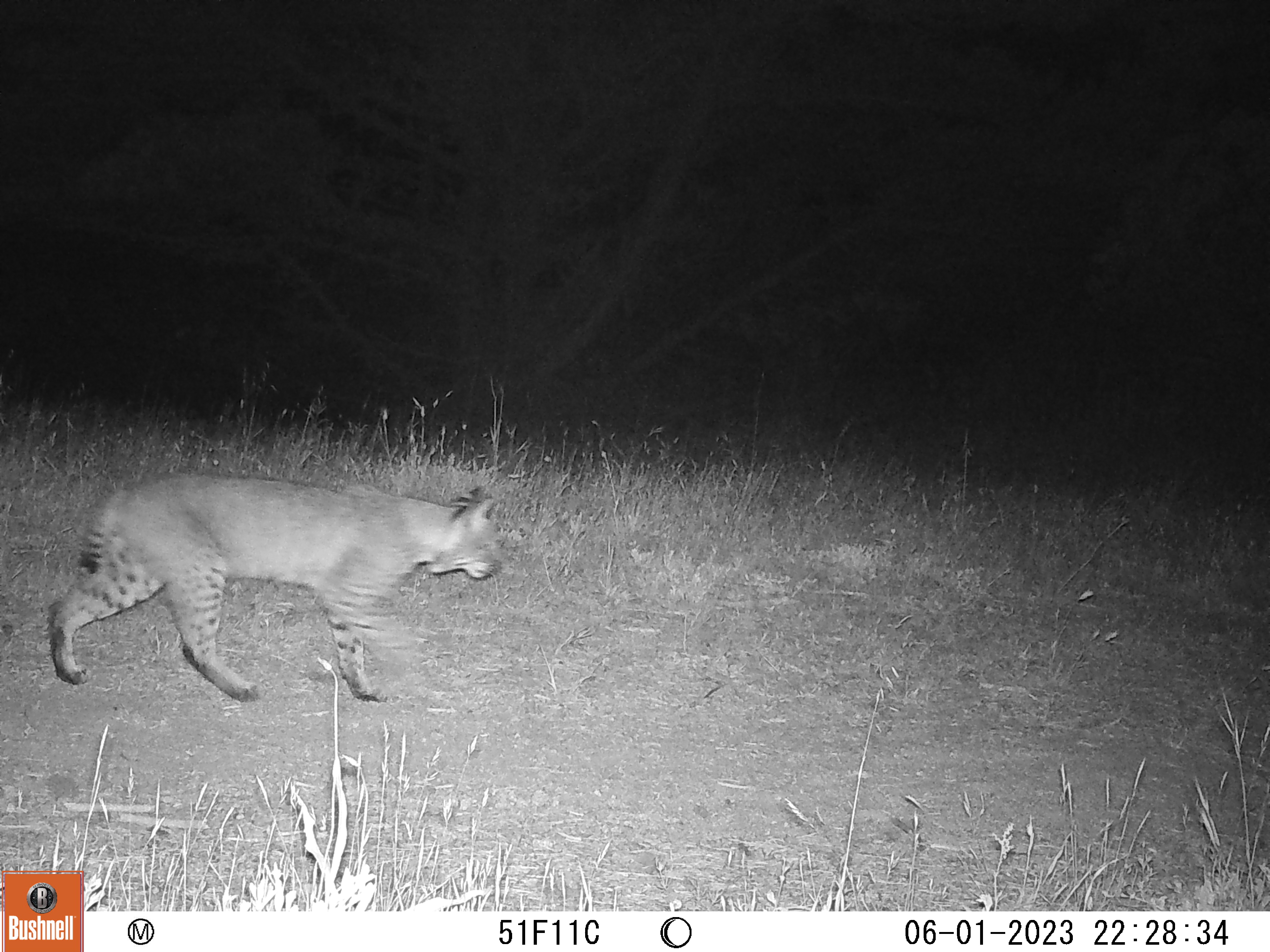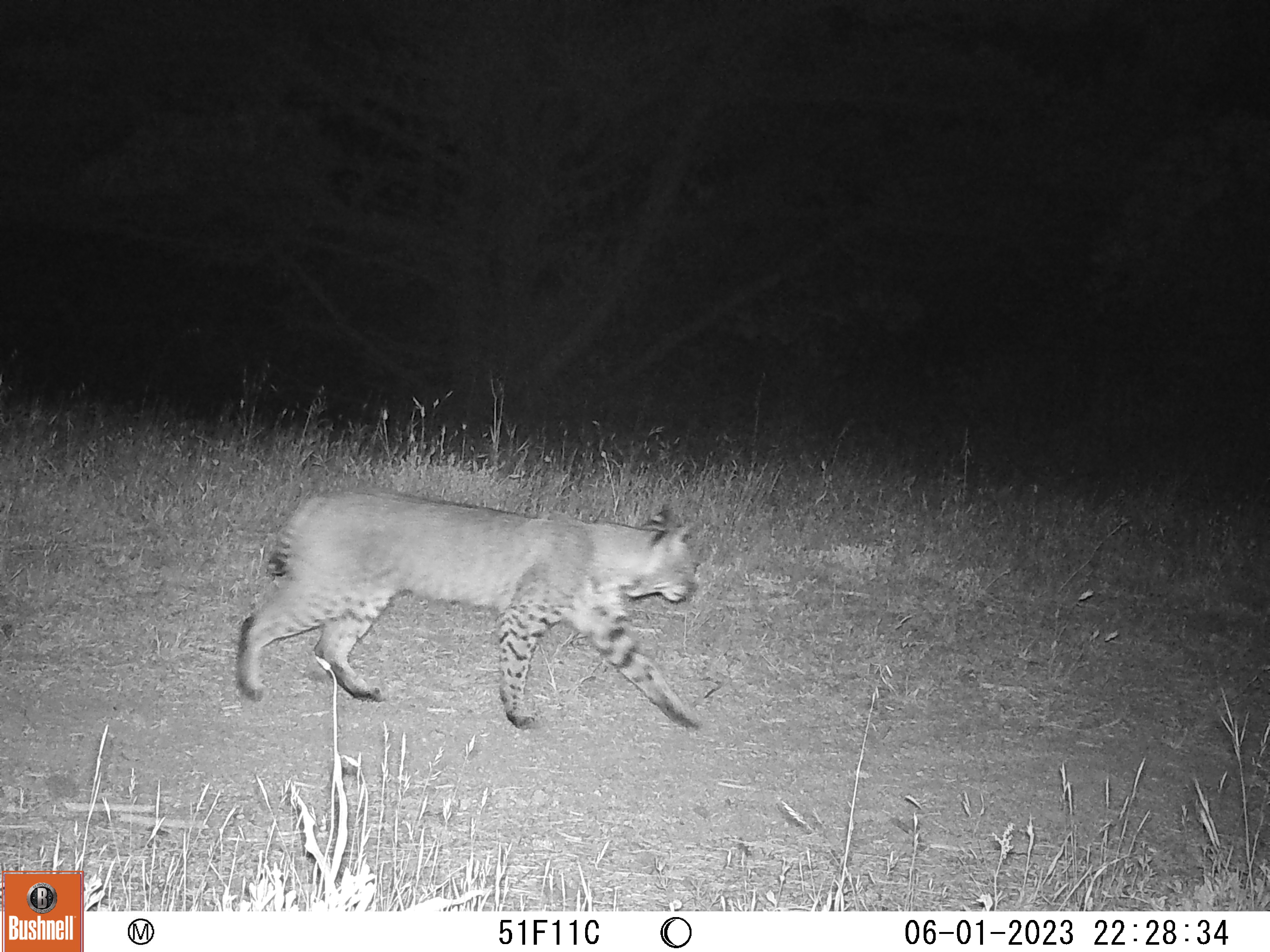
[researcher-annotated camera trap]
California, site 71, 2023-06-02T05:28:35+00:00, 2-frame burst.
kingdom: Animalia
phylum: Chordata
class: Mammalia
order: Carnivora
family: Felidae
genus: Lynx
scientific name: Lynx rufus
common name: bobcat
Bobcat (Lynx rufus).